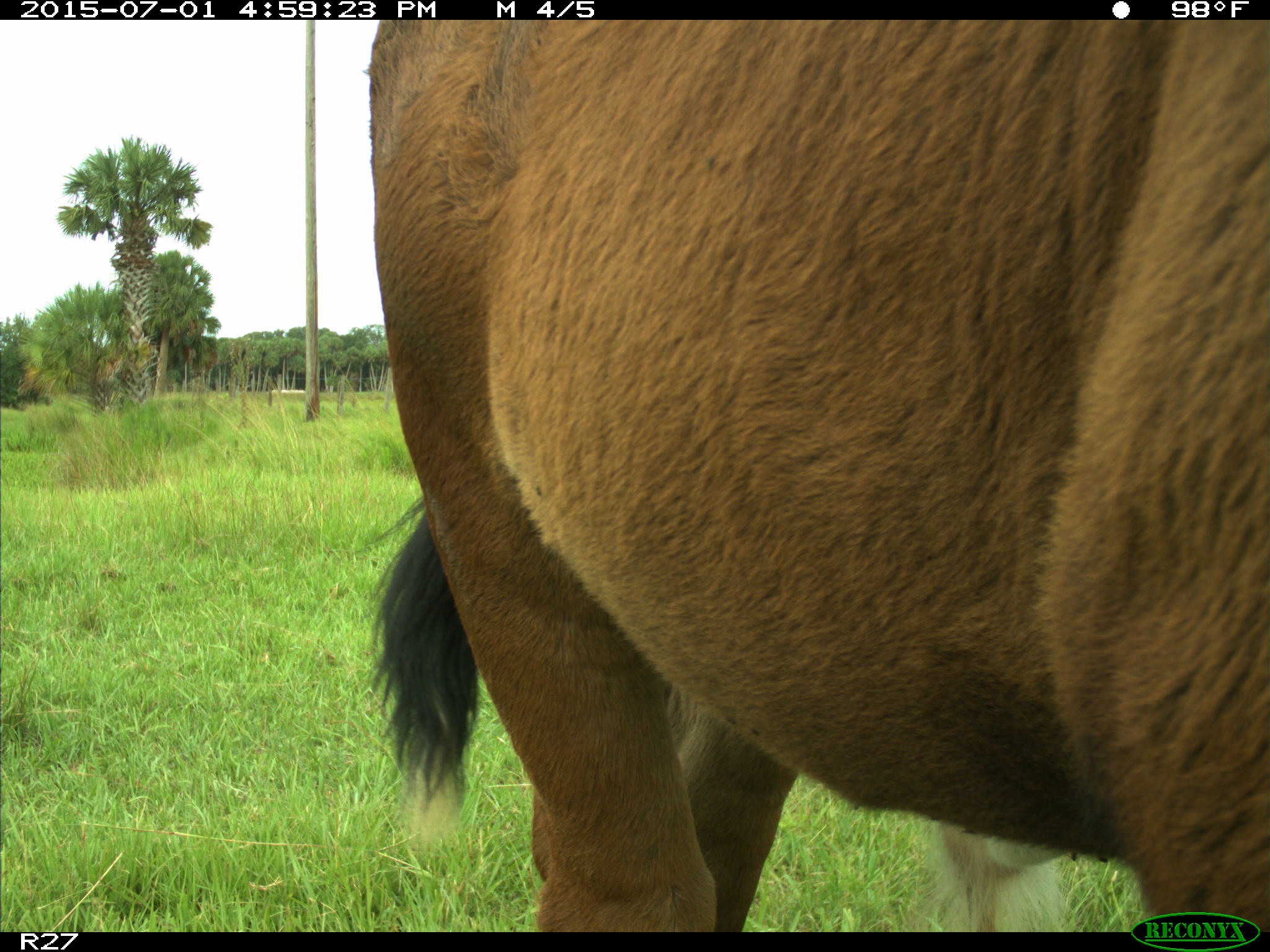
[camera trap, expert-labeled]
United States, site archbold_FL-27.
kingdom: Animalia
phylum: Chordata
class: Mammalia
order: Artiodactyla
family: Bovidae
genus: Bos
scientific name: Bos taurus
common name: domestic cow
Bos taurus (domestic cow).